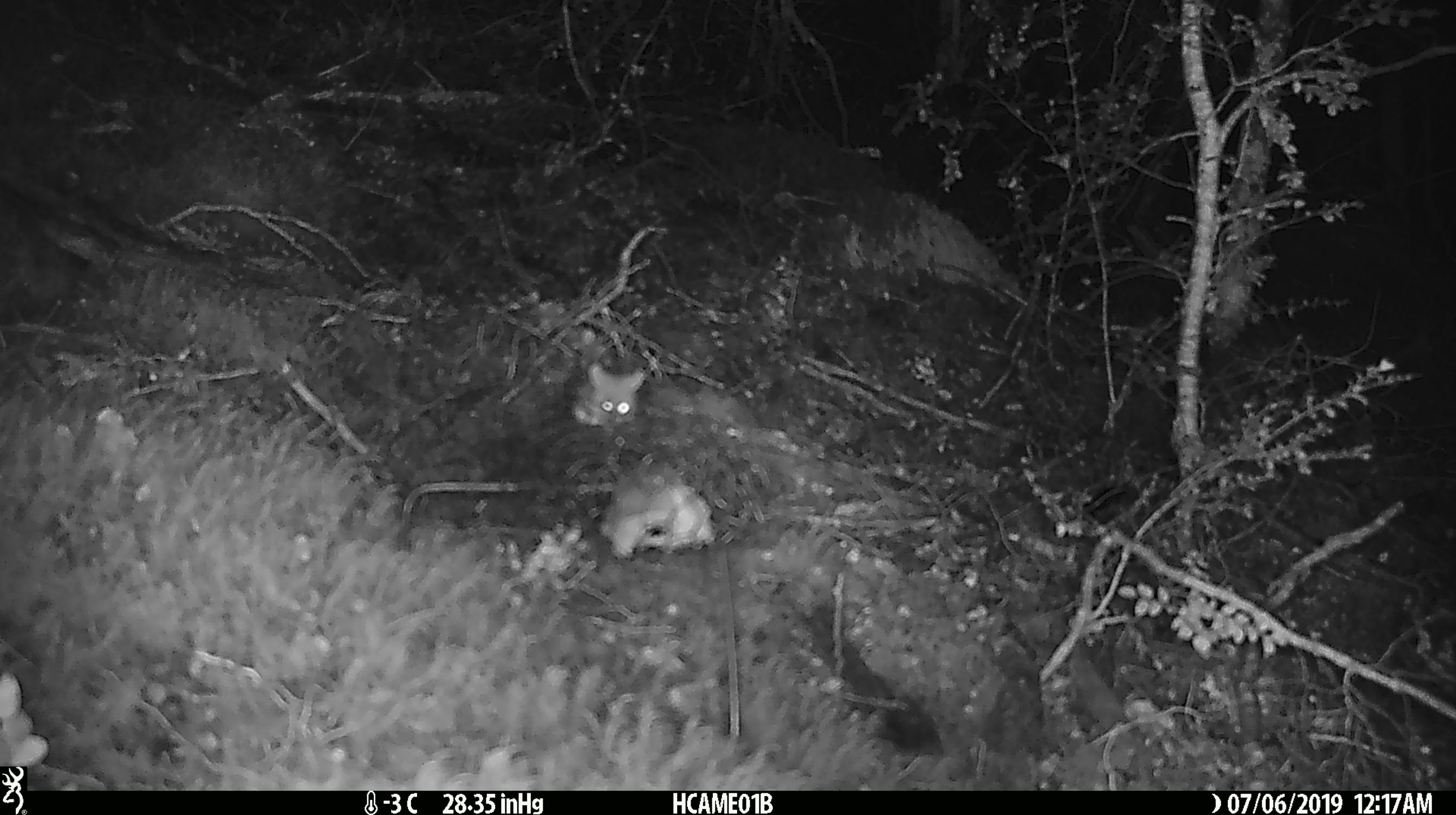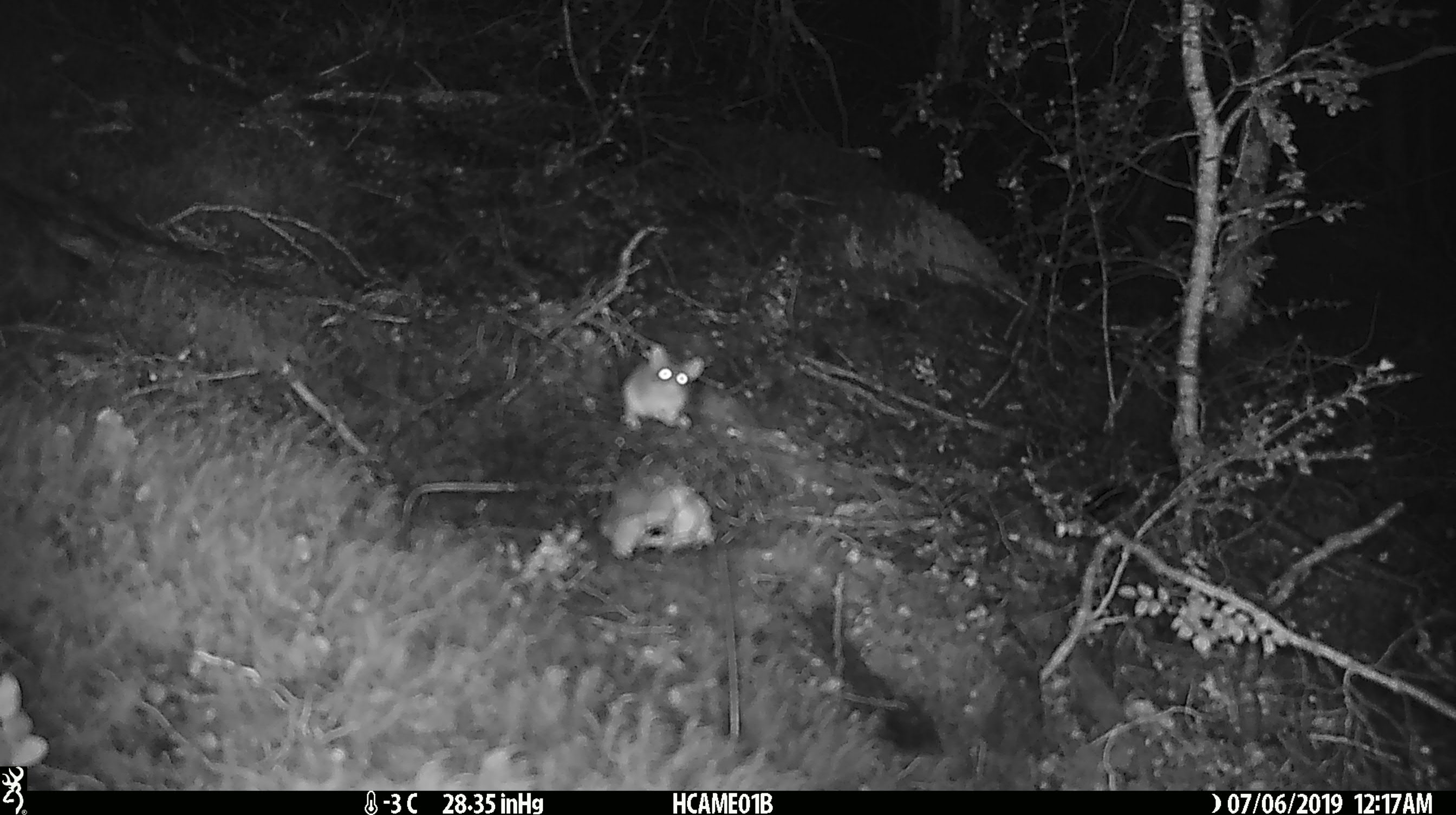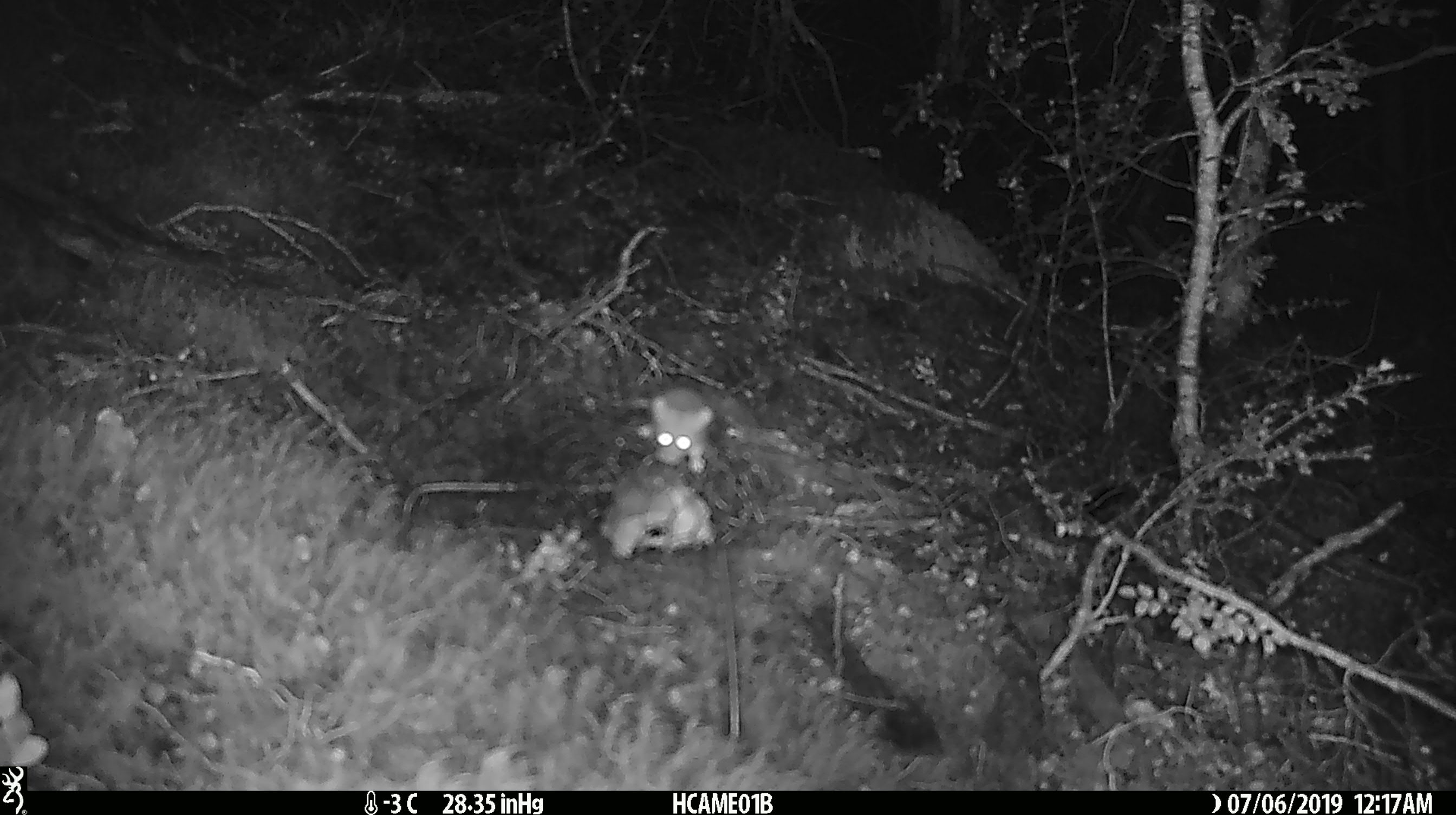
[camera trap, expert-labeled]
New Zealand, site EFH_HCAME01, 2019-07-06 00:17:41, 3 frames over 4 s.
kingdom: Animalia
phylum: Chordata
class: Mammalia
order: Rodentia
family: Muridae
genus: Mus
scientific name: Mus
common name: mouse